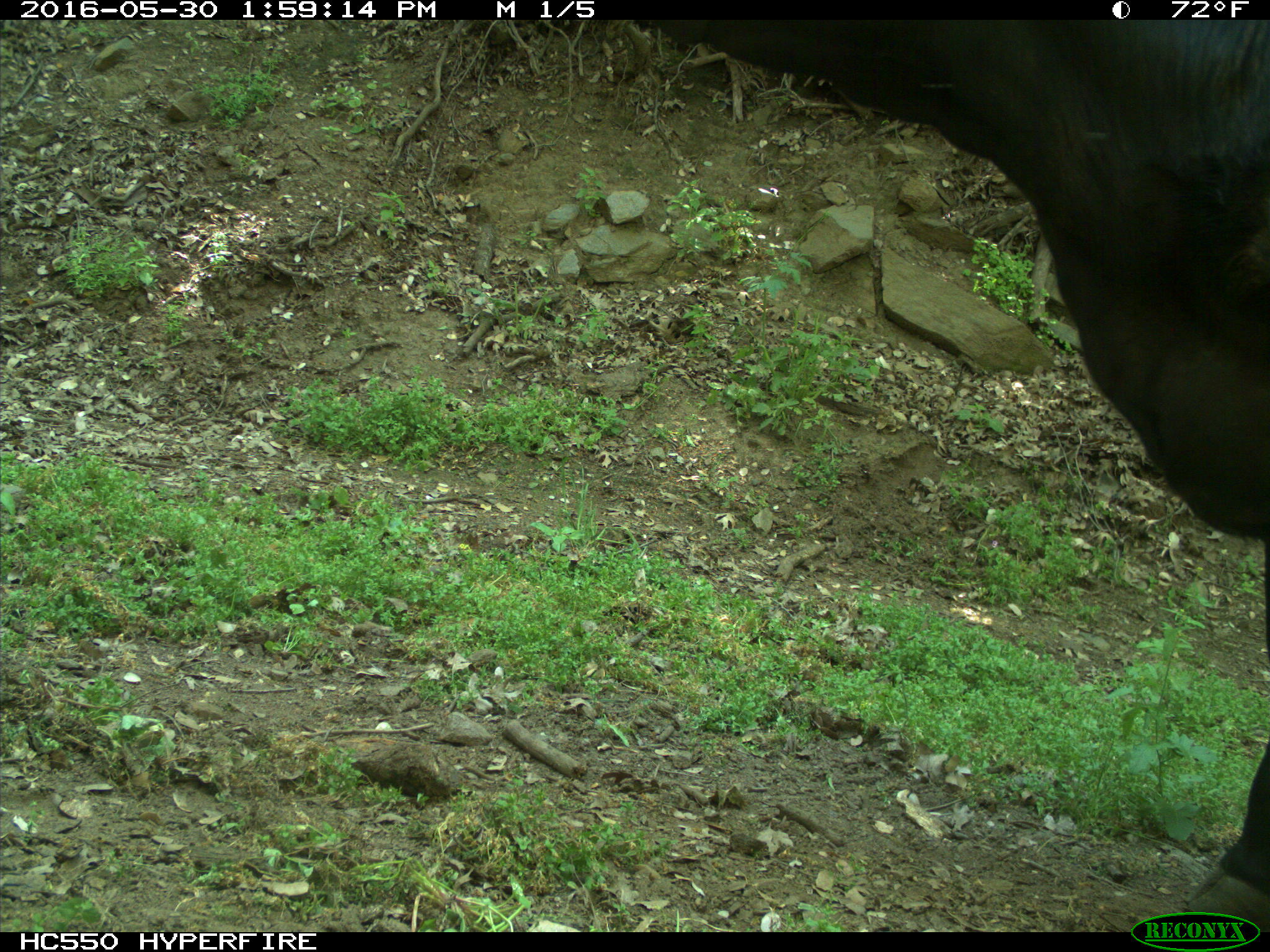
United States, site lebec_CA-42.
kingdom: Animalia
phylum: Chordata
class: Mammalia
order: Artiodactyla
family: Bovidae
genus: Bos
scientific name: Bos taurus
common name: domestic cow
Bos taurus (domestic cow).